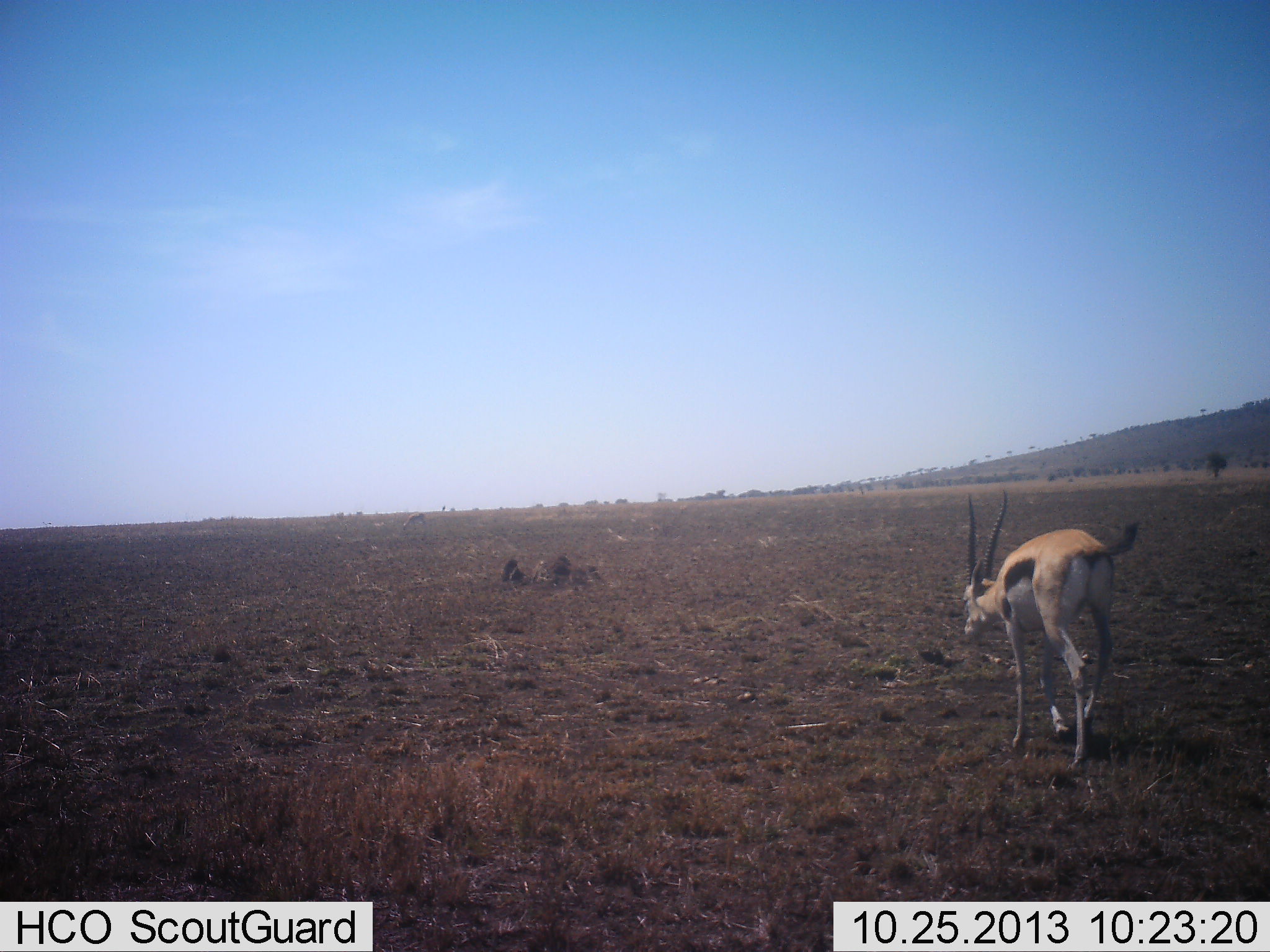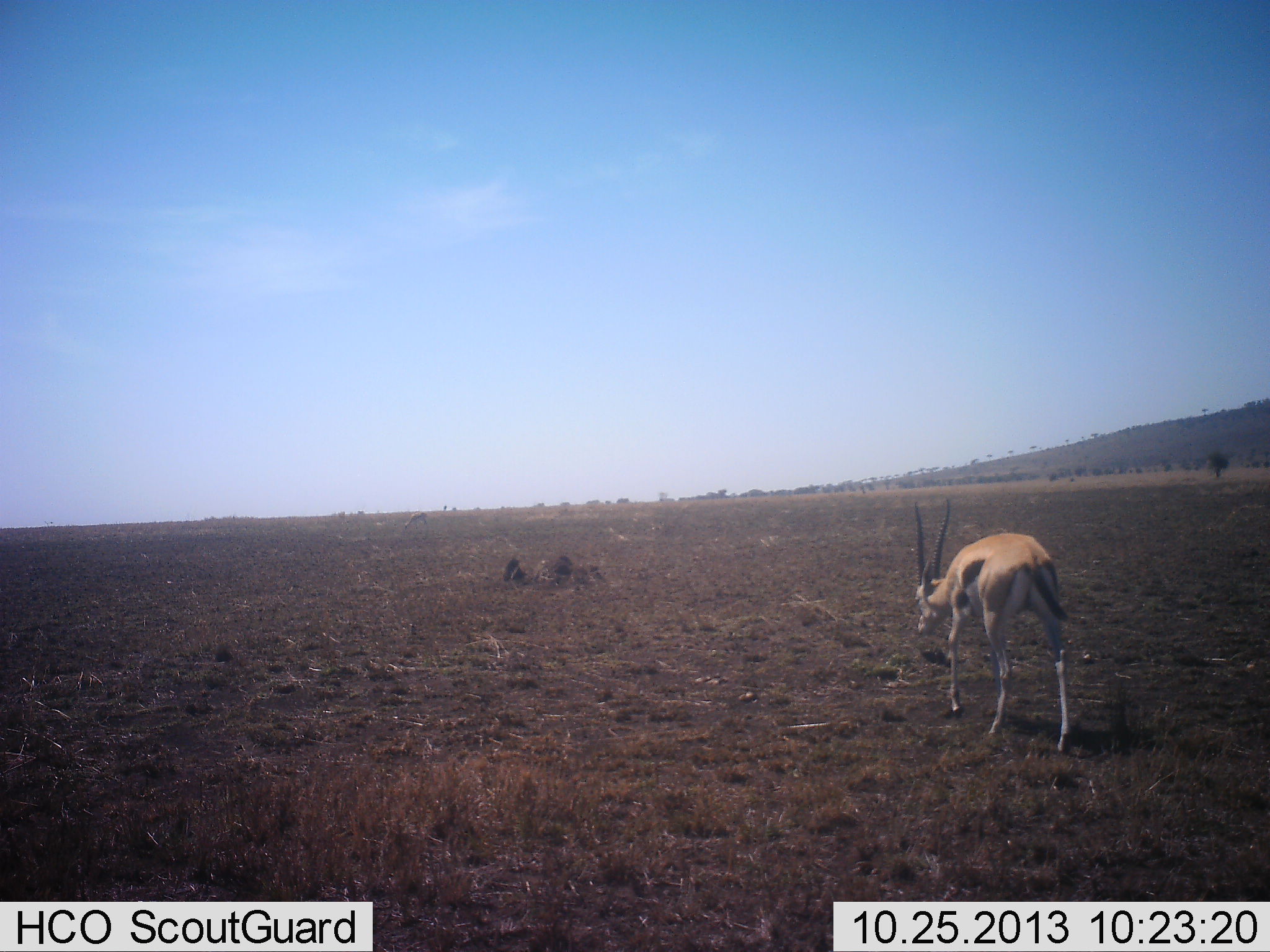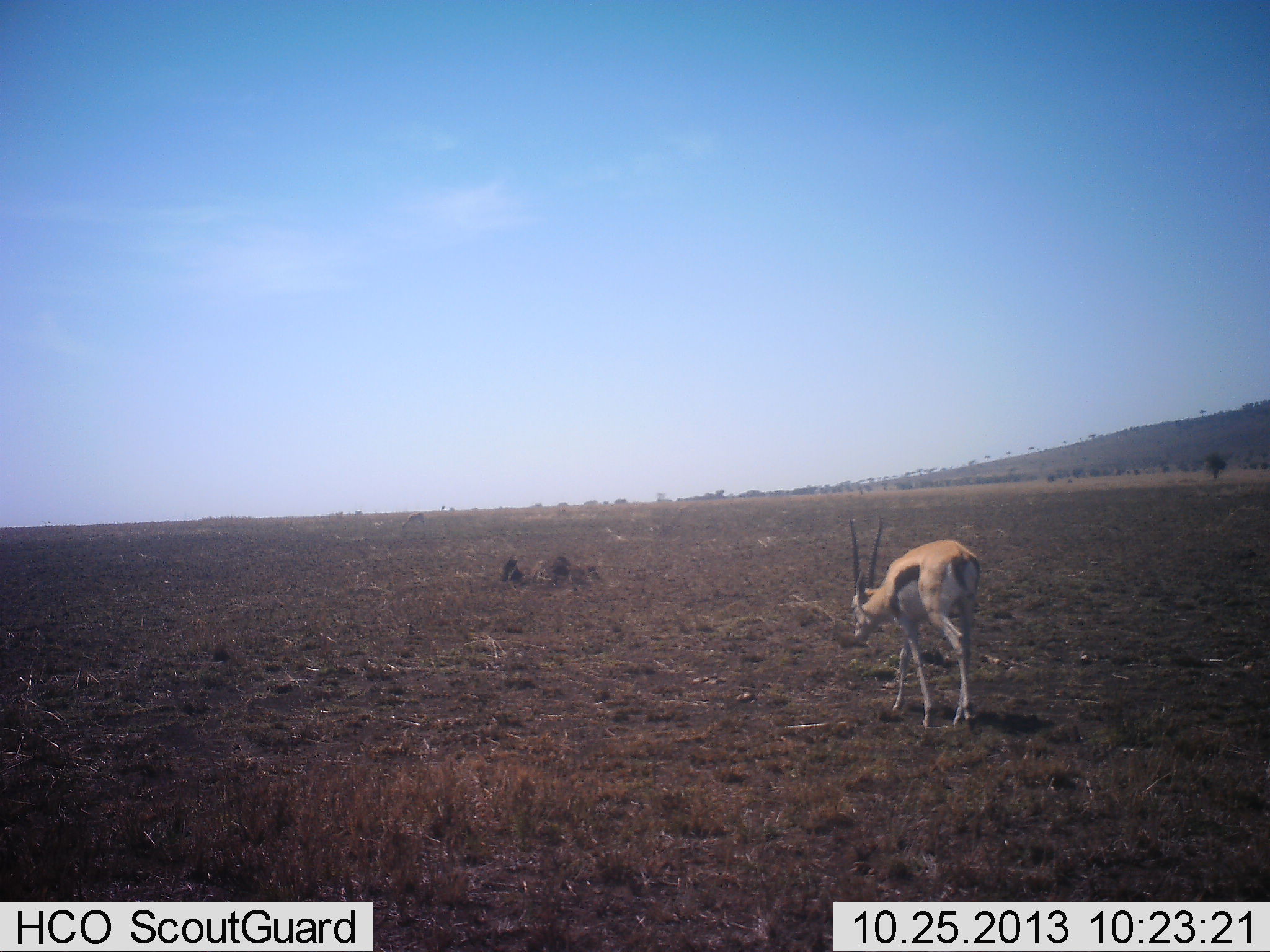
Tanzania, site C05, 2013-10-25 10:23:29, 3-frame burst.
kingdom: Animalia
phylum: Chordata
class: Mammalia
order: Artiodactyla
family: Bovidae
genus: Eudorcas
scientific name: Eudorcas thomsonii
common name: thomson's gazelle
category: gazellethomsons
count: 1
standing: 0%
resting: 0%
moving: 90%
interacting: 0%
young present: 0%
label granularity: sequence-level